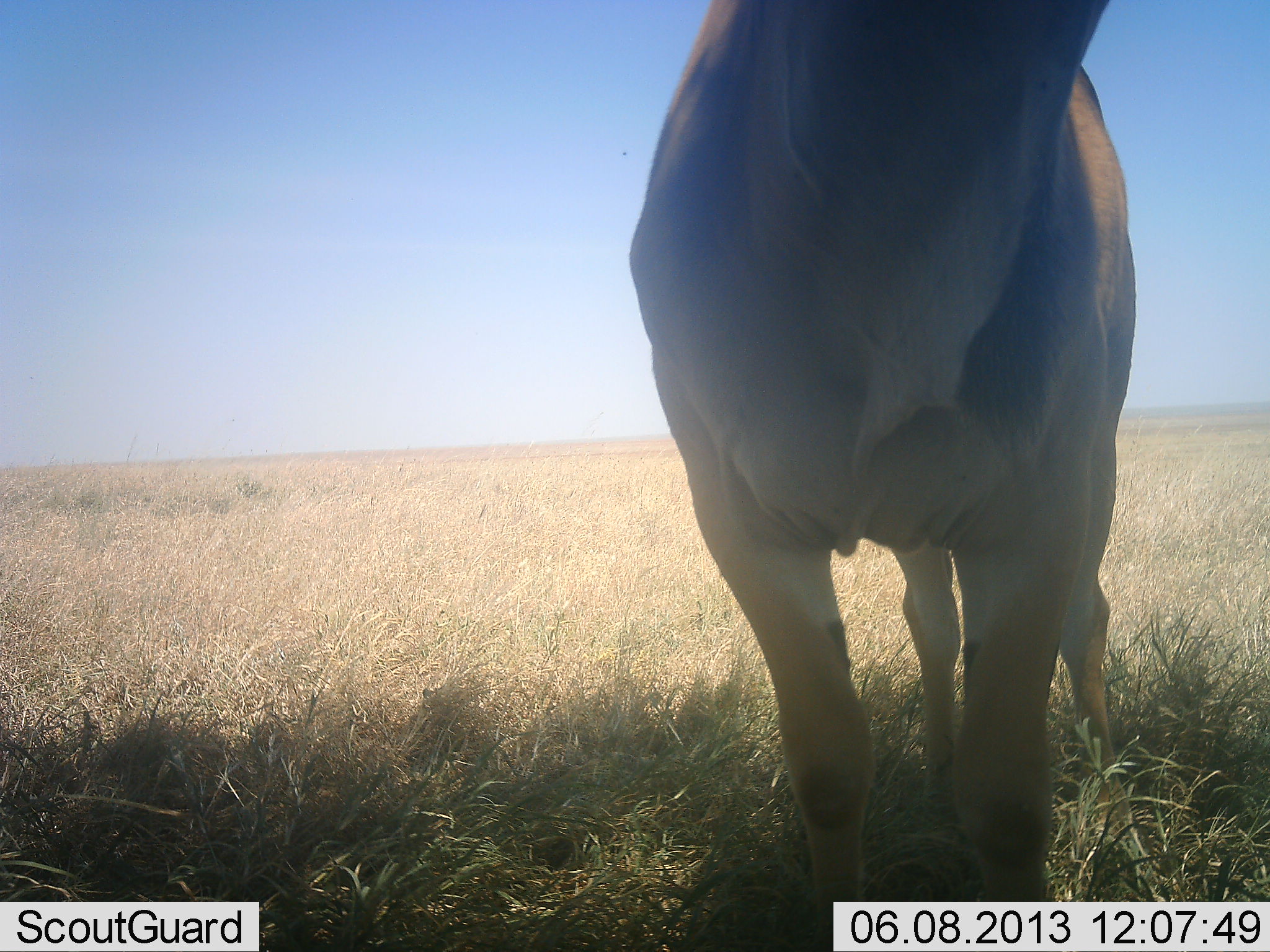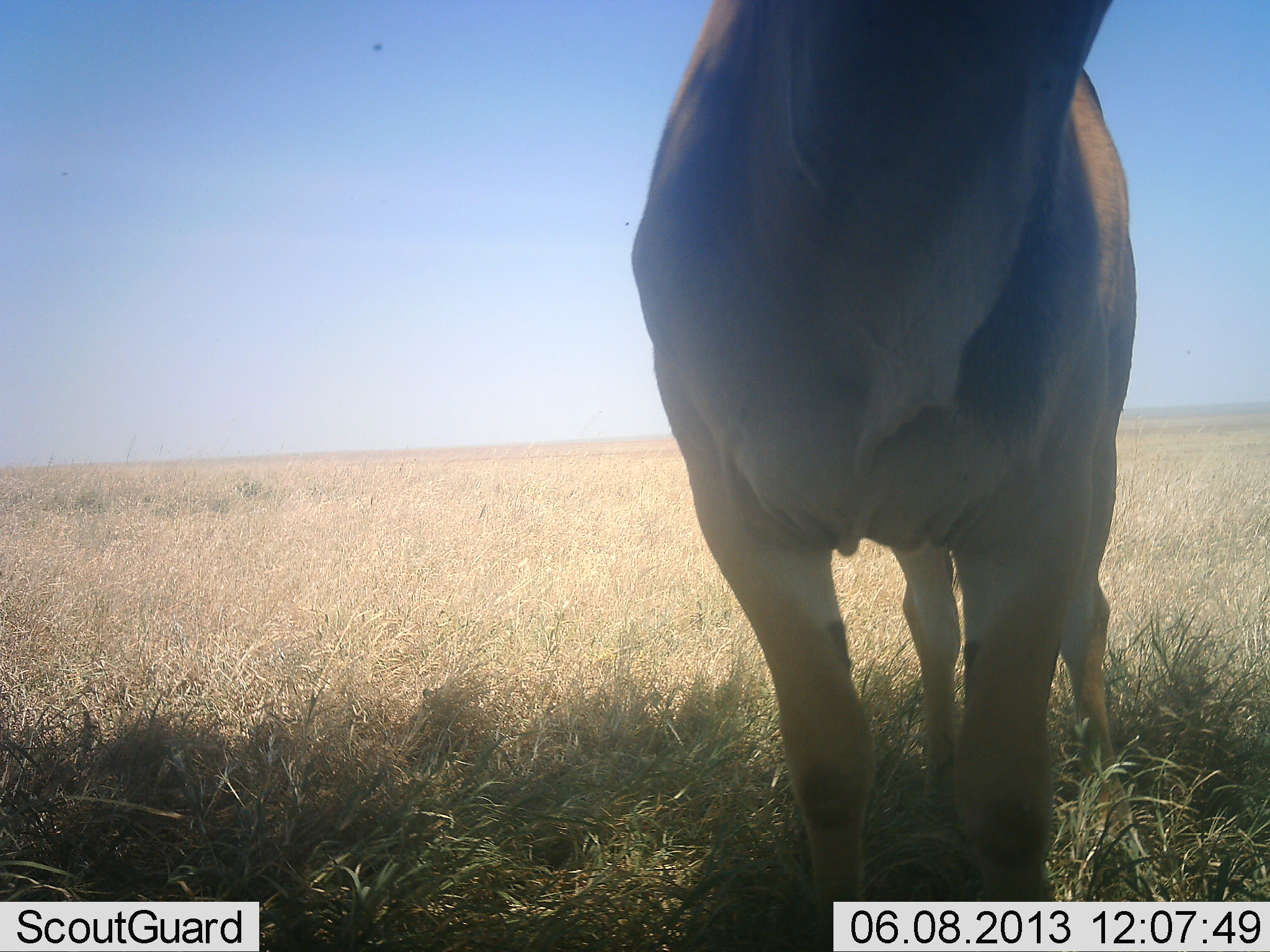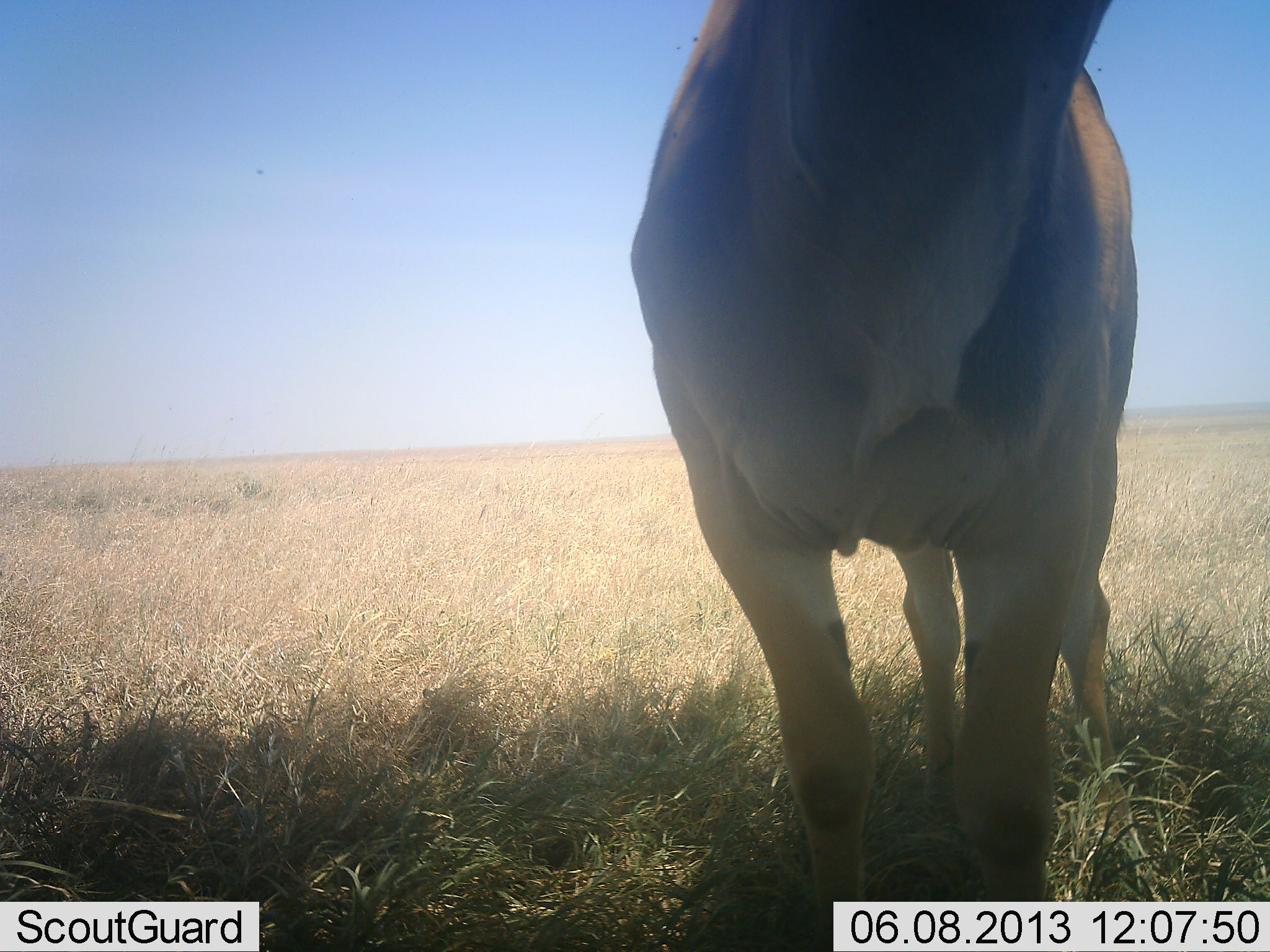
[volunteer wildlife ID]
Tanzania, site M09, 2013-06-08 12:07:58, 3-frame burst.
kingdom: Animalia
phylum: Chordata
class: Mammalia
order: Artiodactyla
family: Bovidae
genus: Tragelaphus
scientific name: Tragelaphus oryx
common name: eland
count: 1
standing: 100%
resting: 0%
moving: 0%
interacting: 0%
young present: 0%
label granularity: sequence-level